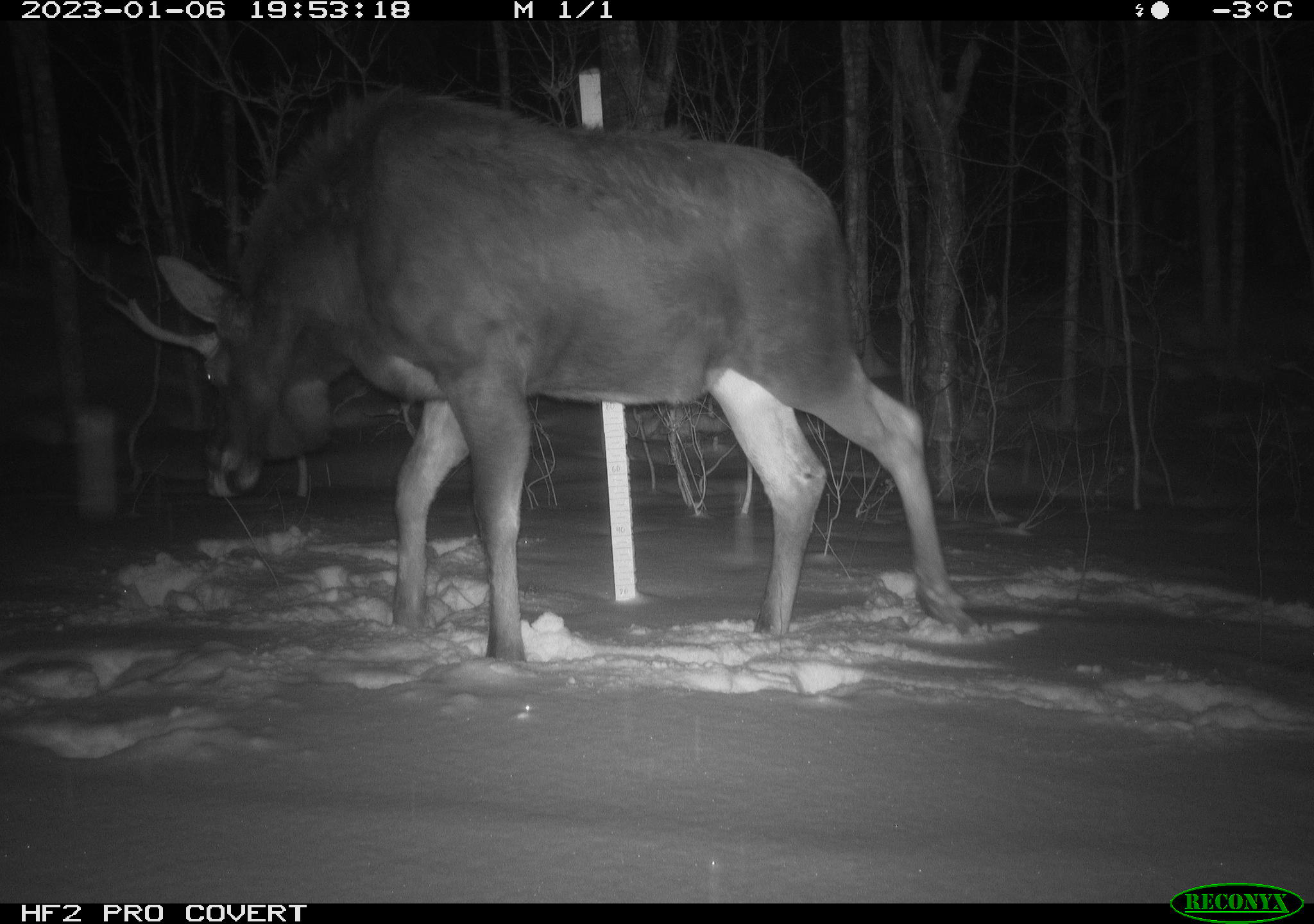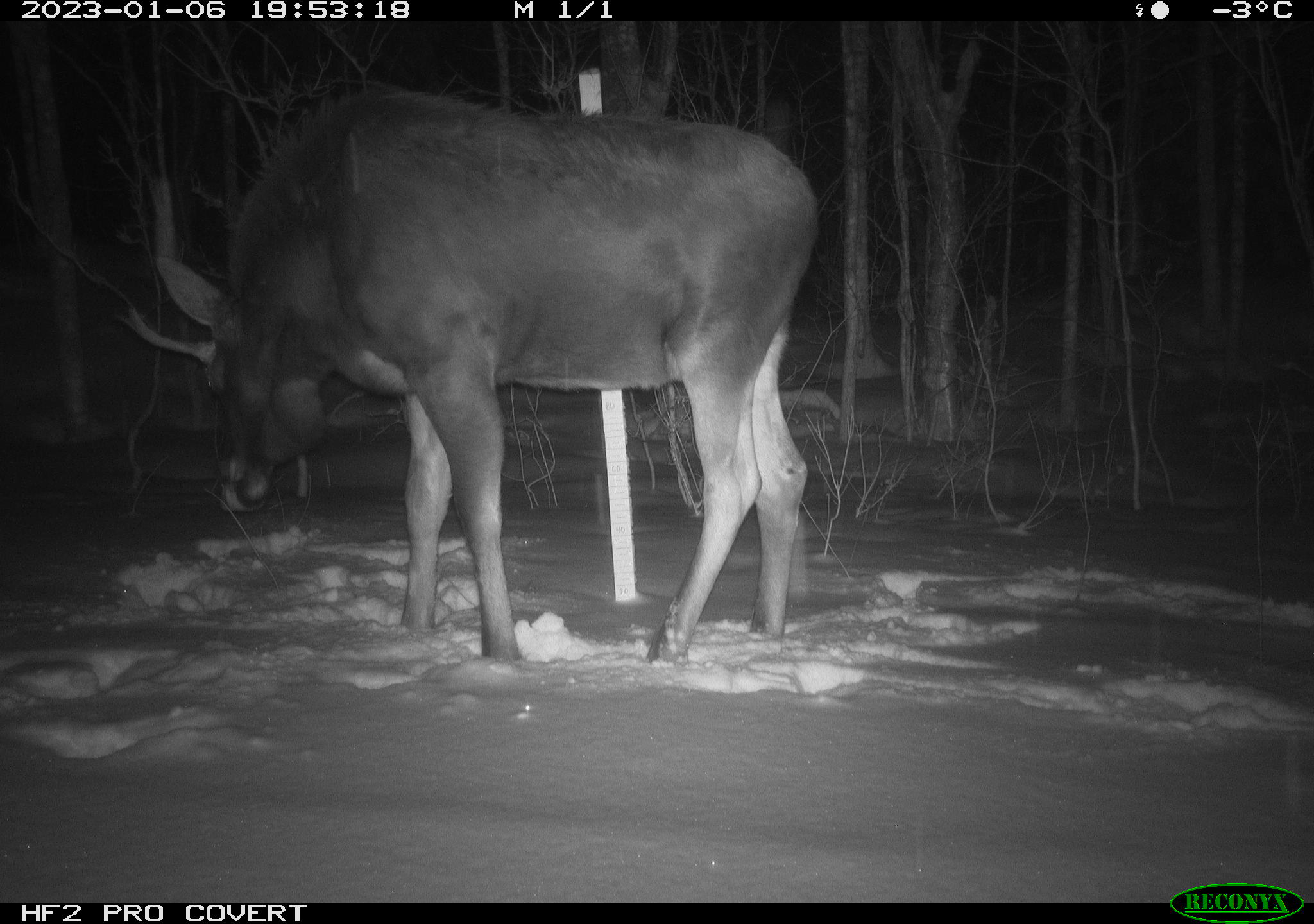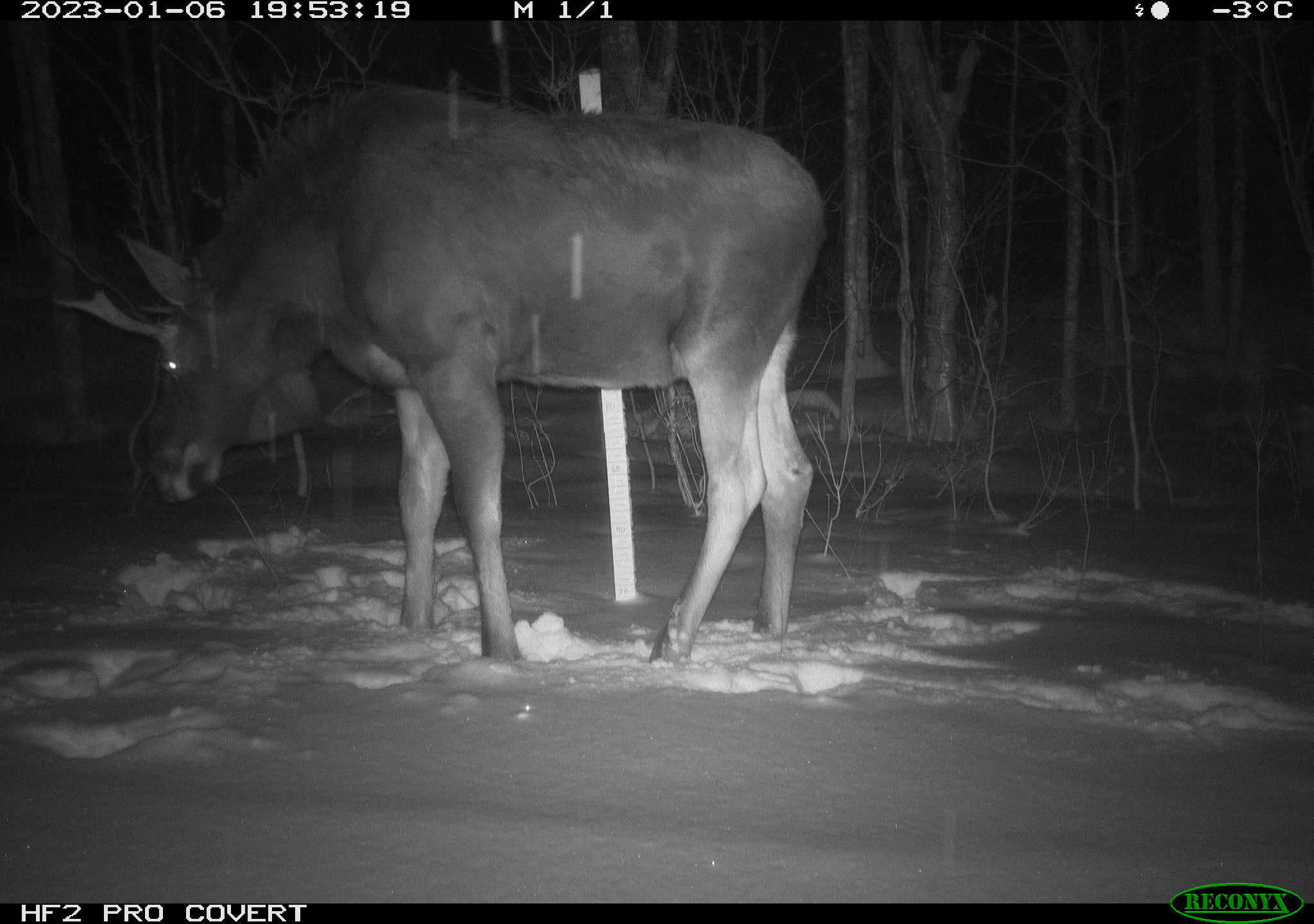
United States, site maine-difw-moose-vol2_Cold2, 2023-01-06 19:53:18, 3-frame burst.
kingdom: Animalia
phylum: Chordata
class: Mammalia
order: Artiodactyla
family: Cervidae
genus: Alces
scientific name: Alces alces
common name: moose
Moose (Alces alces).